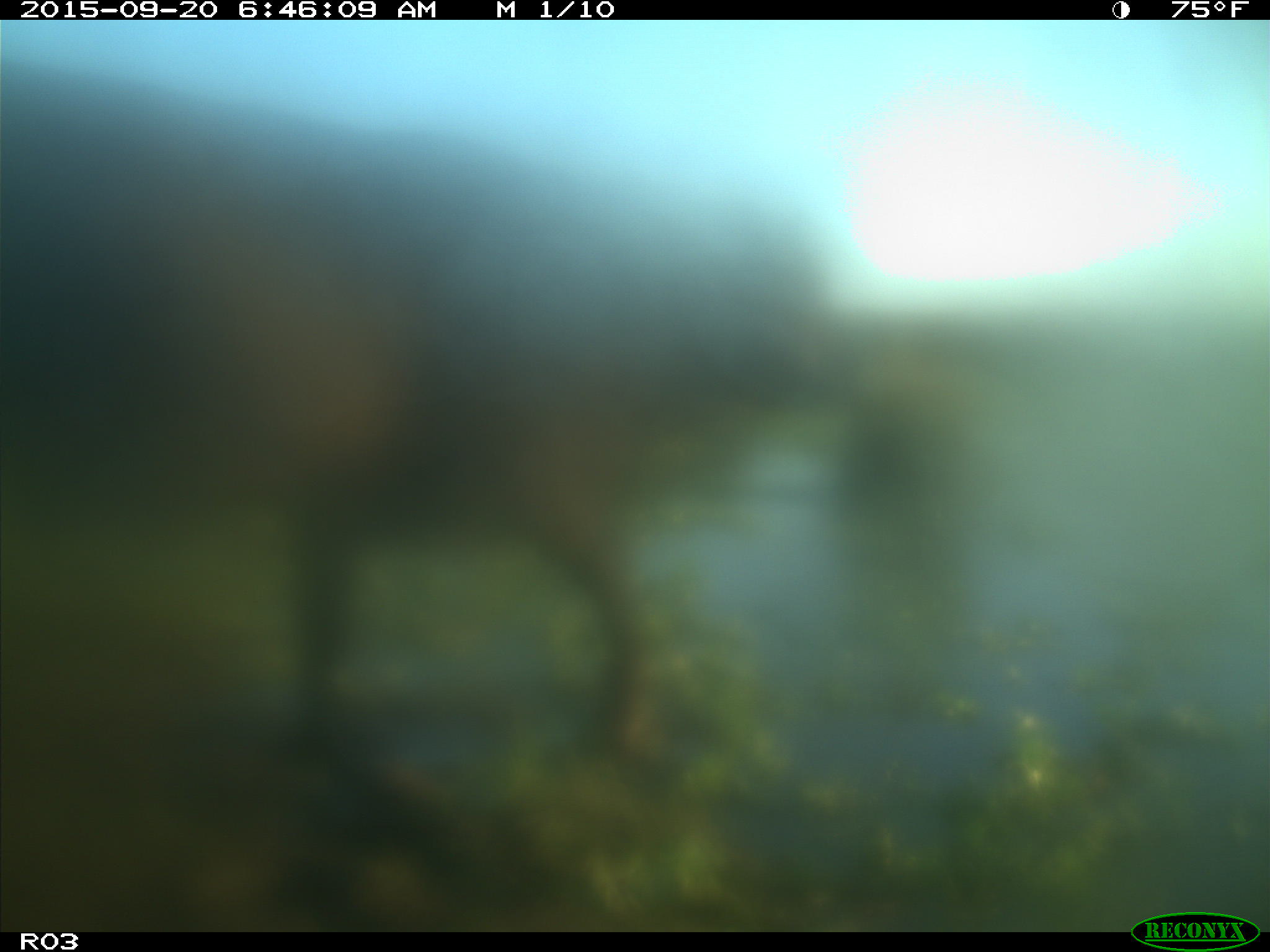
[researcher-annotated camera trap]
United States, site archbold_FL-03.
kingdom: Animalia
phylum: Chordata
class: Mammalia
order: Artiodactyla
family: Bovidae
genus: Bos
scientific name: Bos taurus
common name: domestic cow